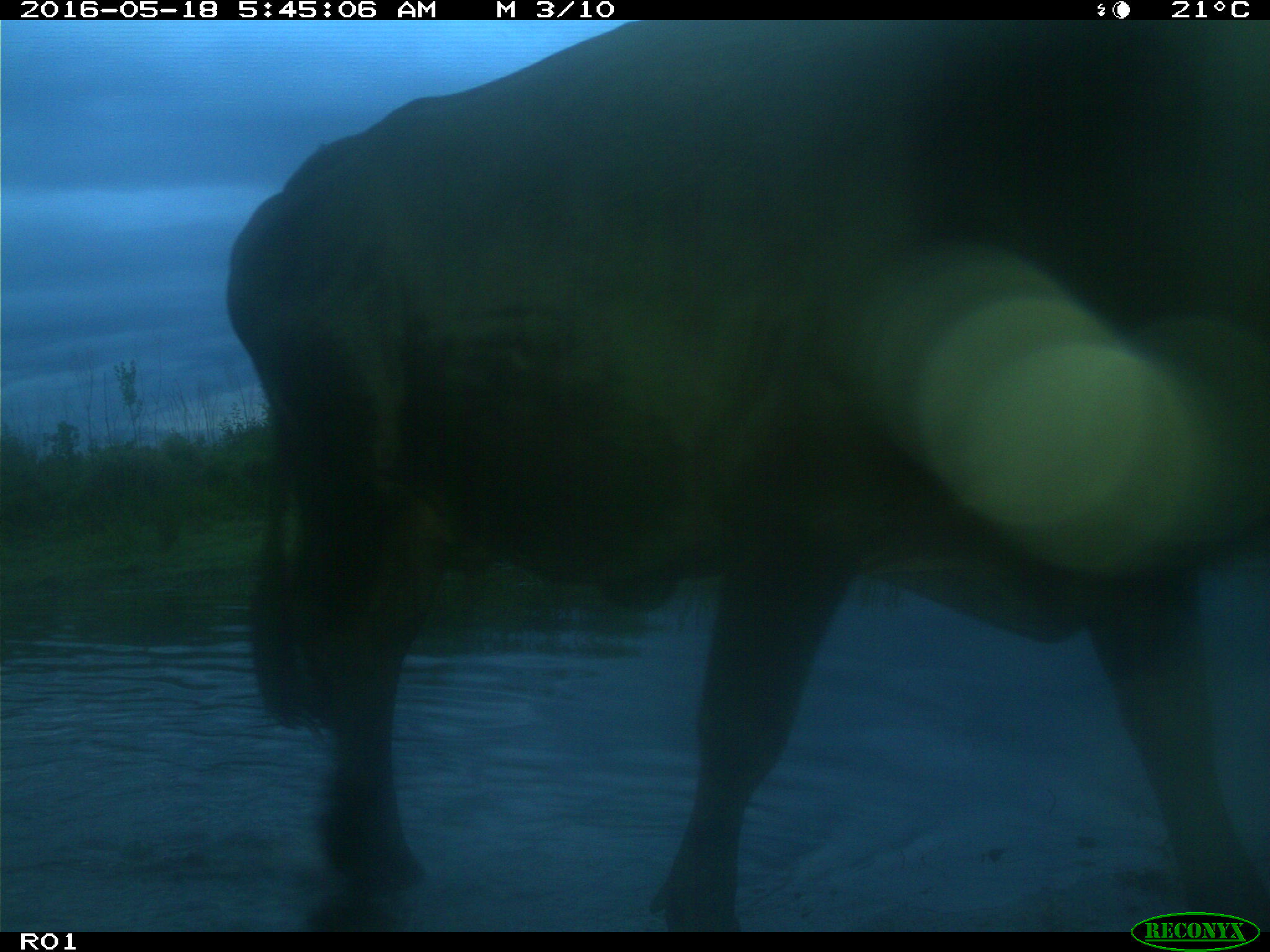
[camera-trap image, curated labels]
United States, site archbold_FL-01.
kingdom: Animalia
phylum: Chordata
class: Mammalia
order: Artiodactyla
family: Bovidae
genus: Bos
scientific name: Bos taurus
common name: domestic cow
Bos taurus (domestic cow).